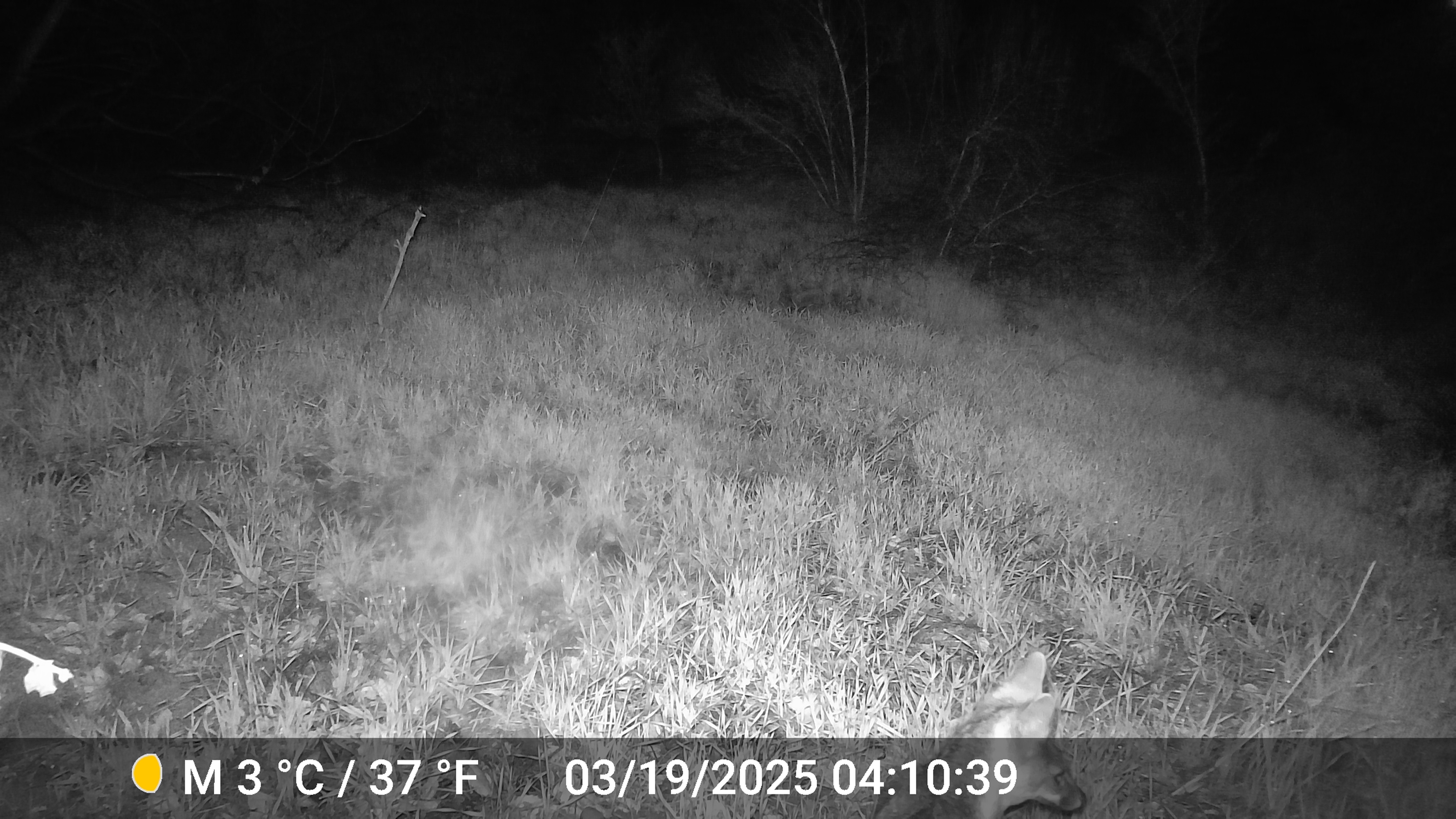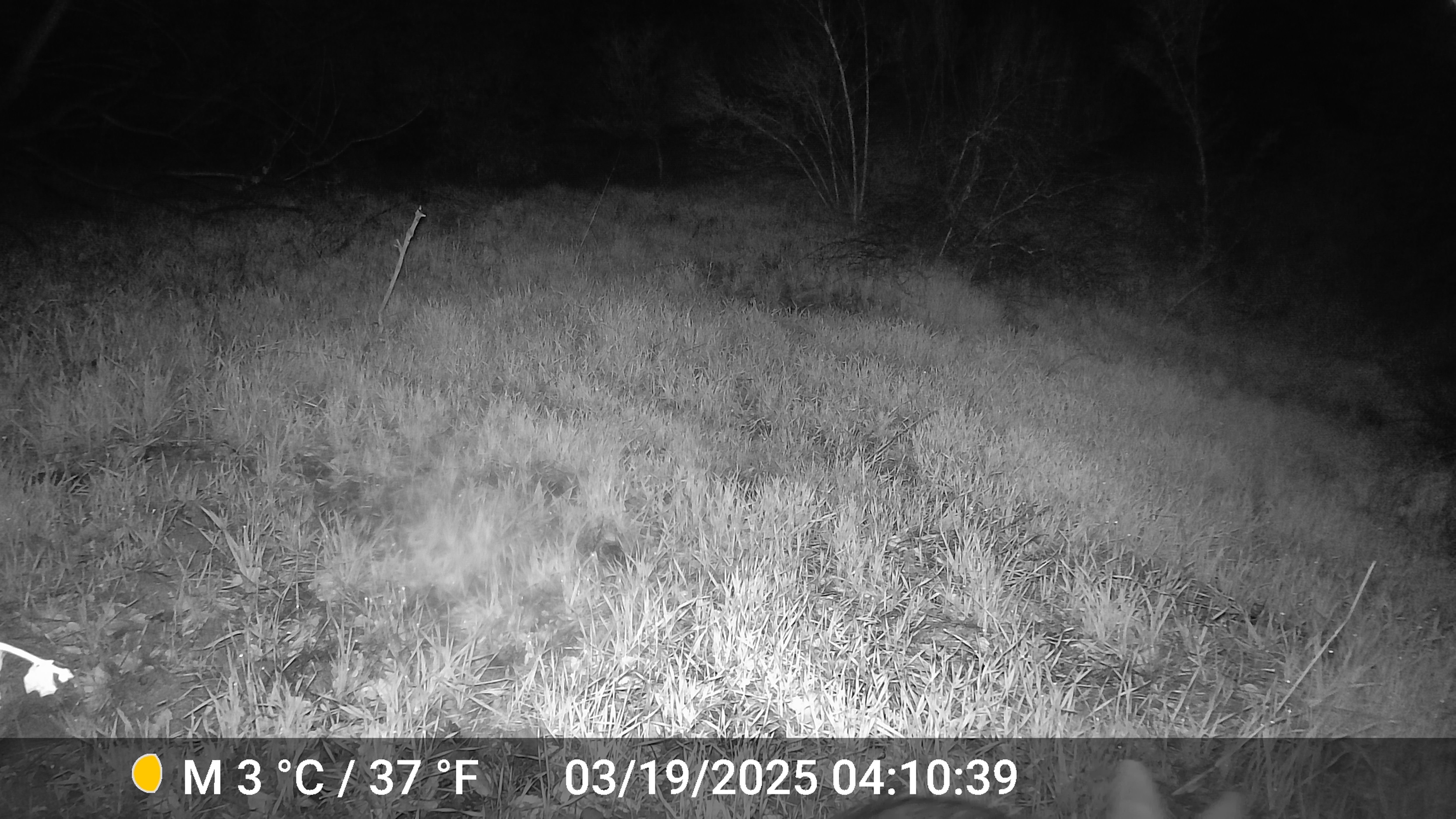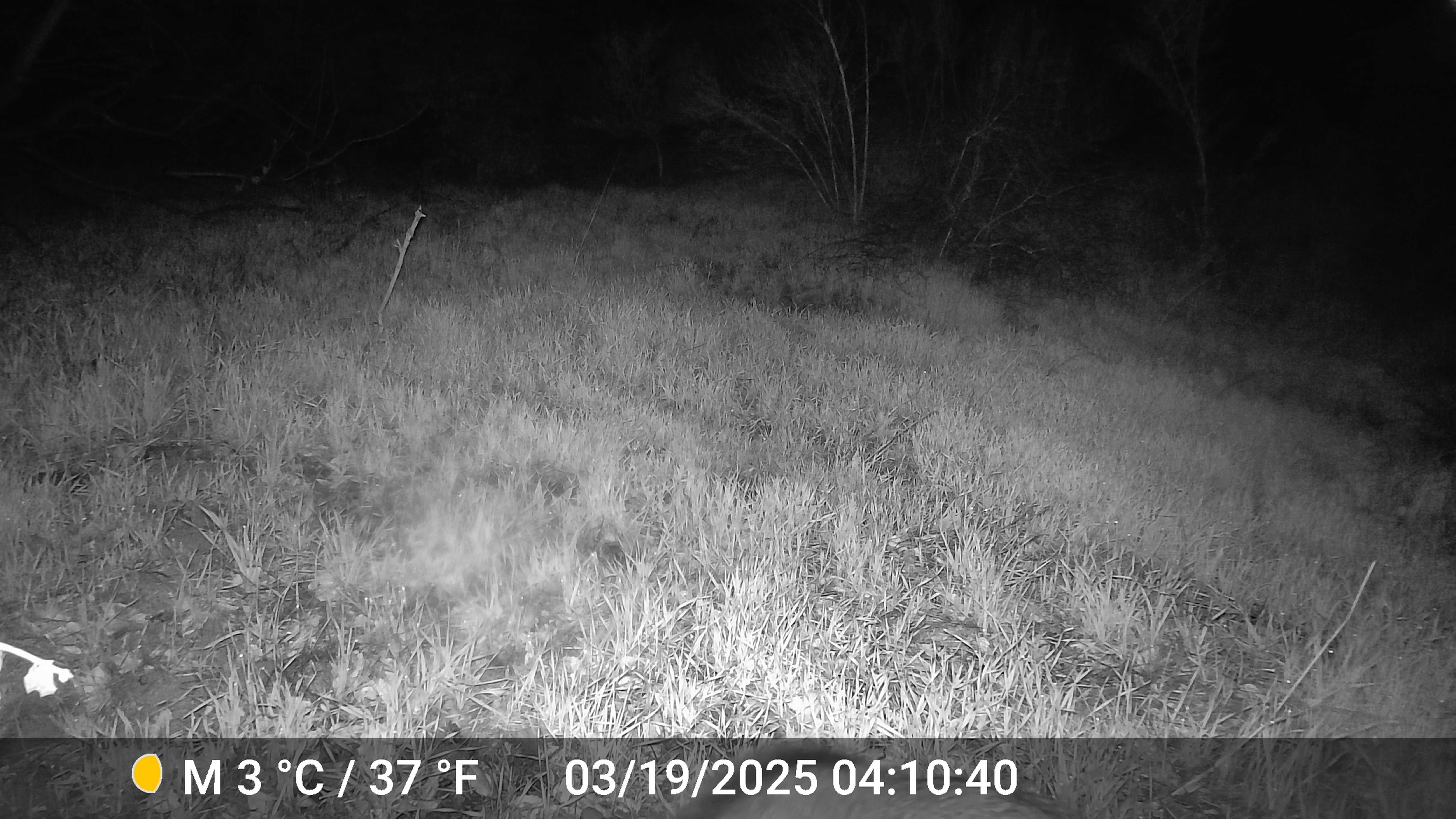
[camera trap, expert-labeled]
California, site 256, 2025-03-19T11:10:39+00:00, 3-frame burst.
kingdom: Animalia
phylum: Chordata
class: Mammalia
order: Carnivora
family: Canidae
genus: Urocyon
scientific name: Urocyon cinereoargenteus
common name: gray fox